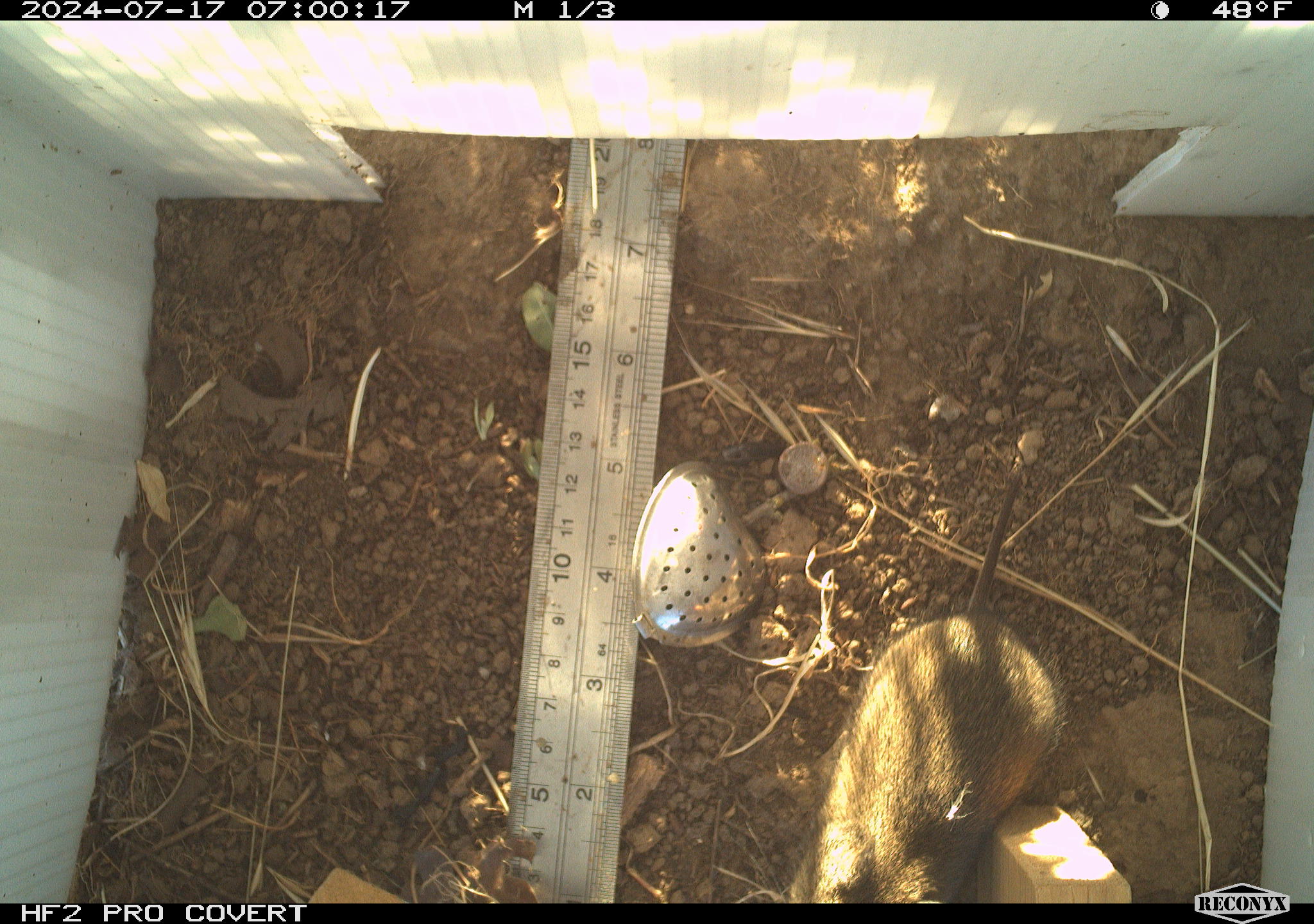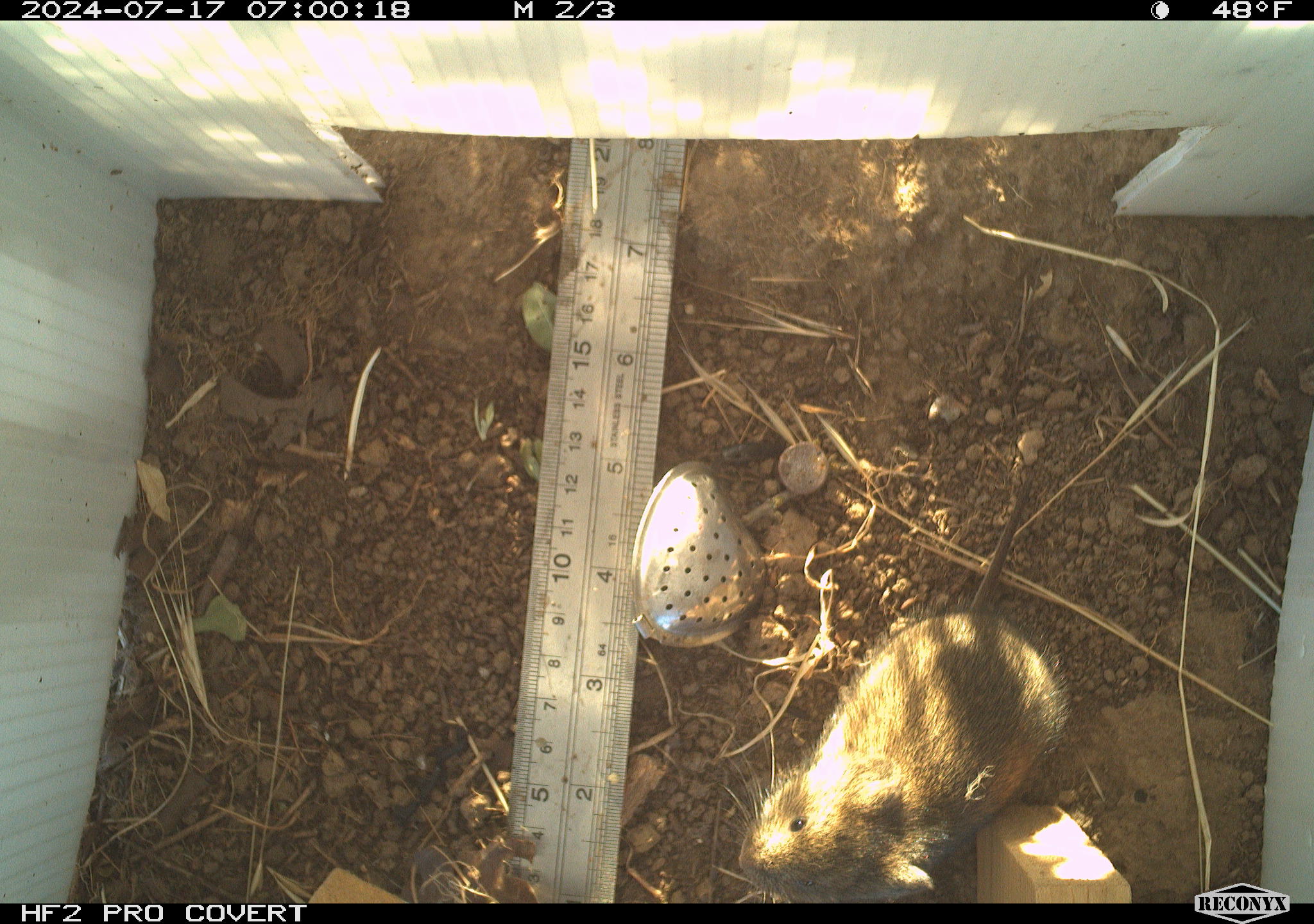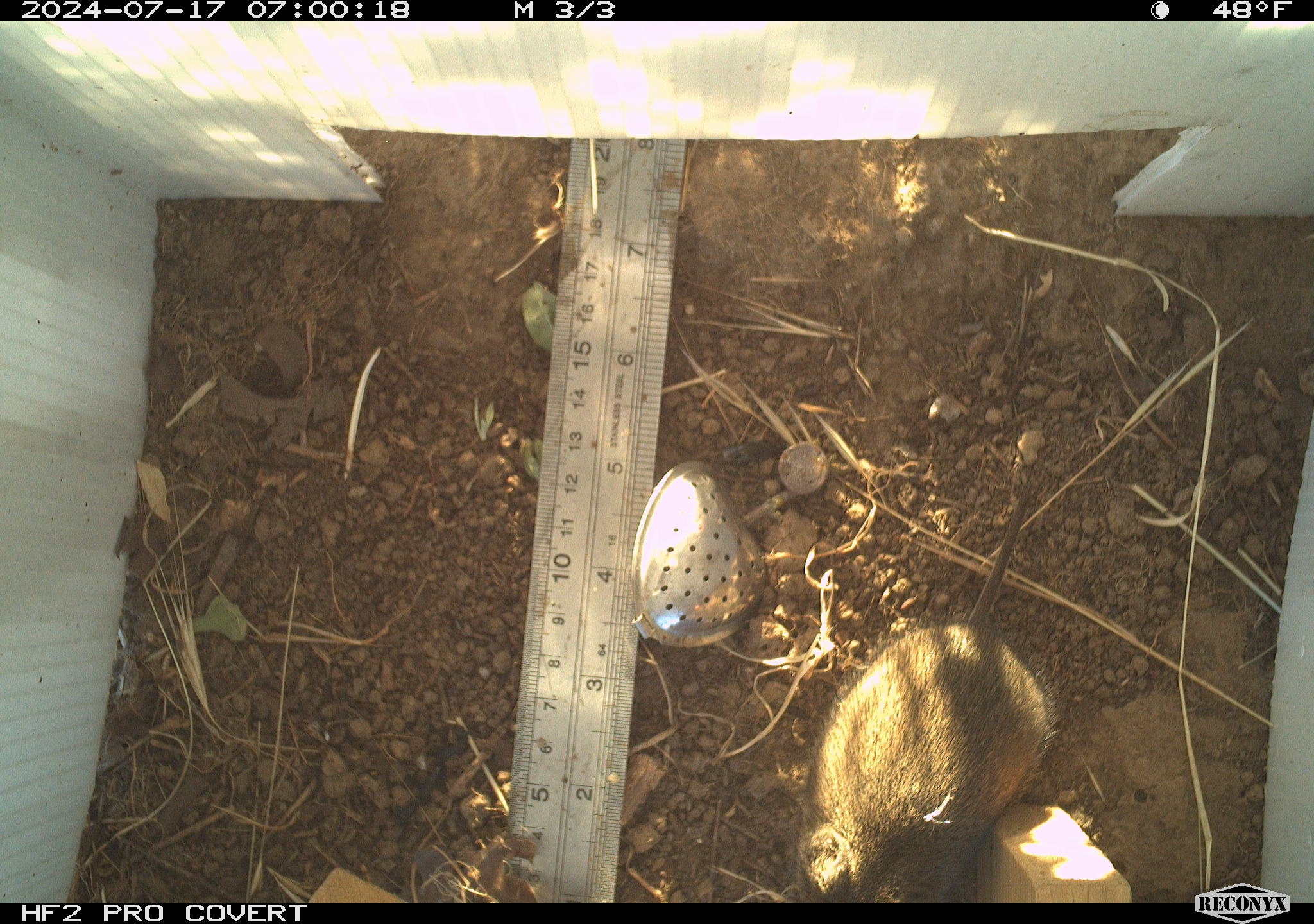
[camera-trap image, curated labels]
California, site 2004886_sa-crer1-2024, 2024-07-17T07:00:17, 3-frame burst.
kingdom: Animalia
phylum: Chordata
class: Mammalia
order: Rodentia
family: Cricetidae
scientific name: Arvicolinae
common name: voles, lemmings, and muskrats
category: arvicolinae subfamily